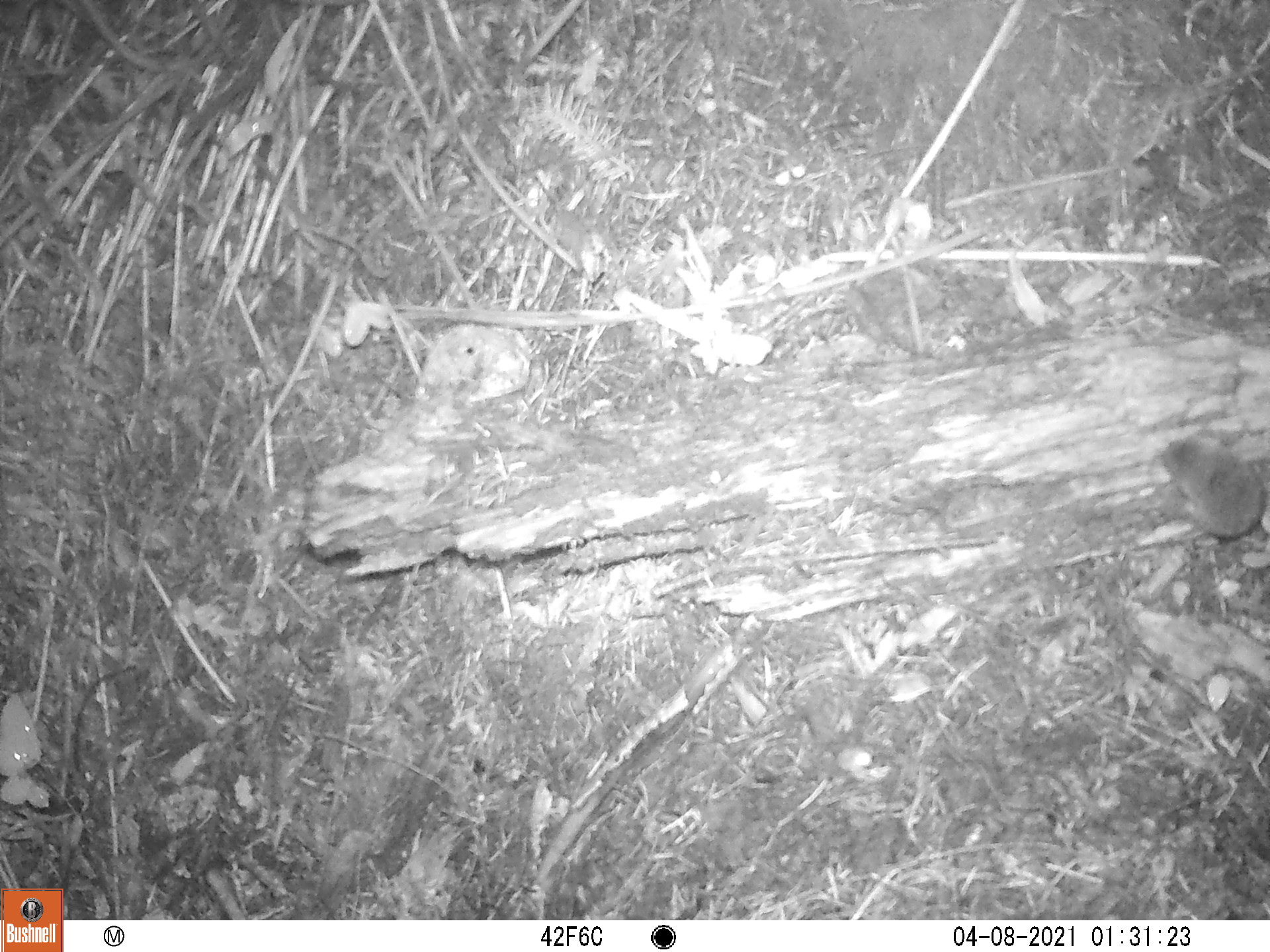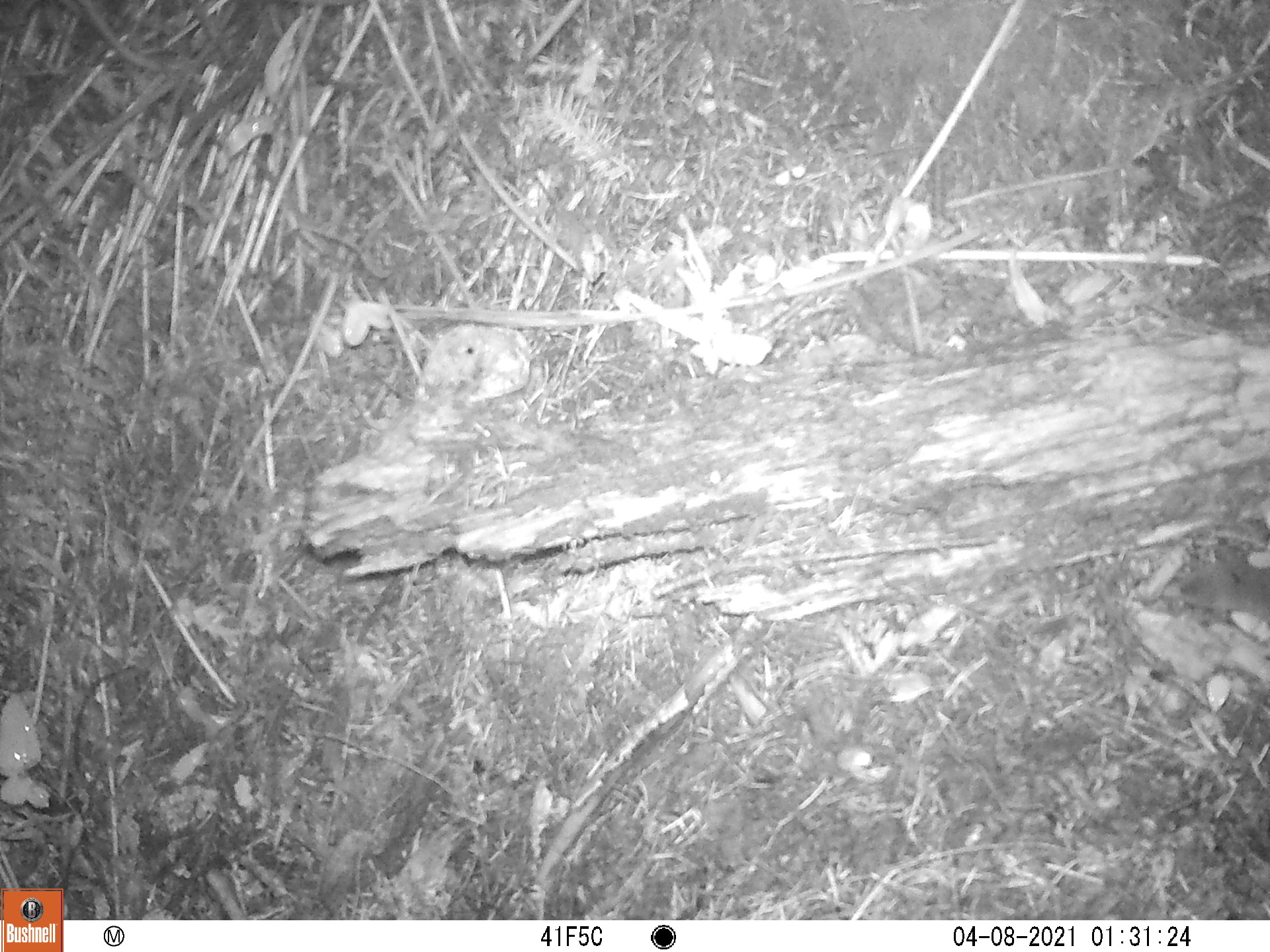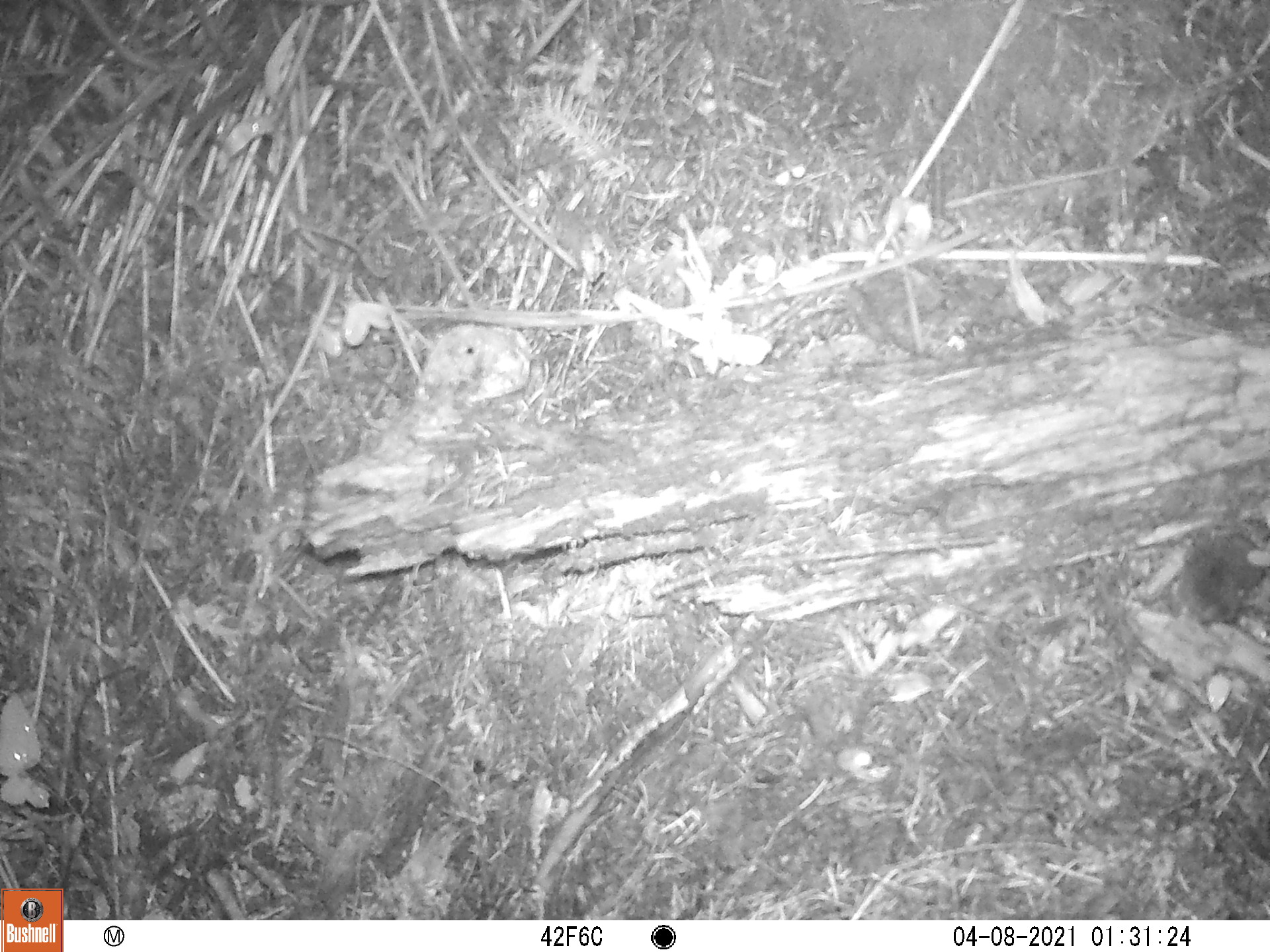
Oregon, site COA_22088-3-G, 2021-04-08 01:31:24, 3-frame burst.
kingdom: Animalia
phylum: Chordata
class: Mammalia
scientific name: Mammalia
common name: small mammal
Small mammal (Mammalia).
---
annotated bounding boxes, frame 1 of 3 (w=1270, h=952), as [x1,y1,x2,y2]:
small mammal: [1137,391,1269,617]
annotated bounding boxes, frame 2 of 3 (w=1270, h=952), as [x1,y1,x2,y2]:
small mammal: [1129,514,1267,692]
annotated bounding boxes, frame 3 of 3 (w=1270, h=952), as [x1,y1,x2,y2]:
small mammal: [1138,471,1267,690]